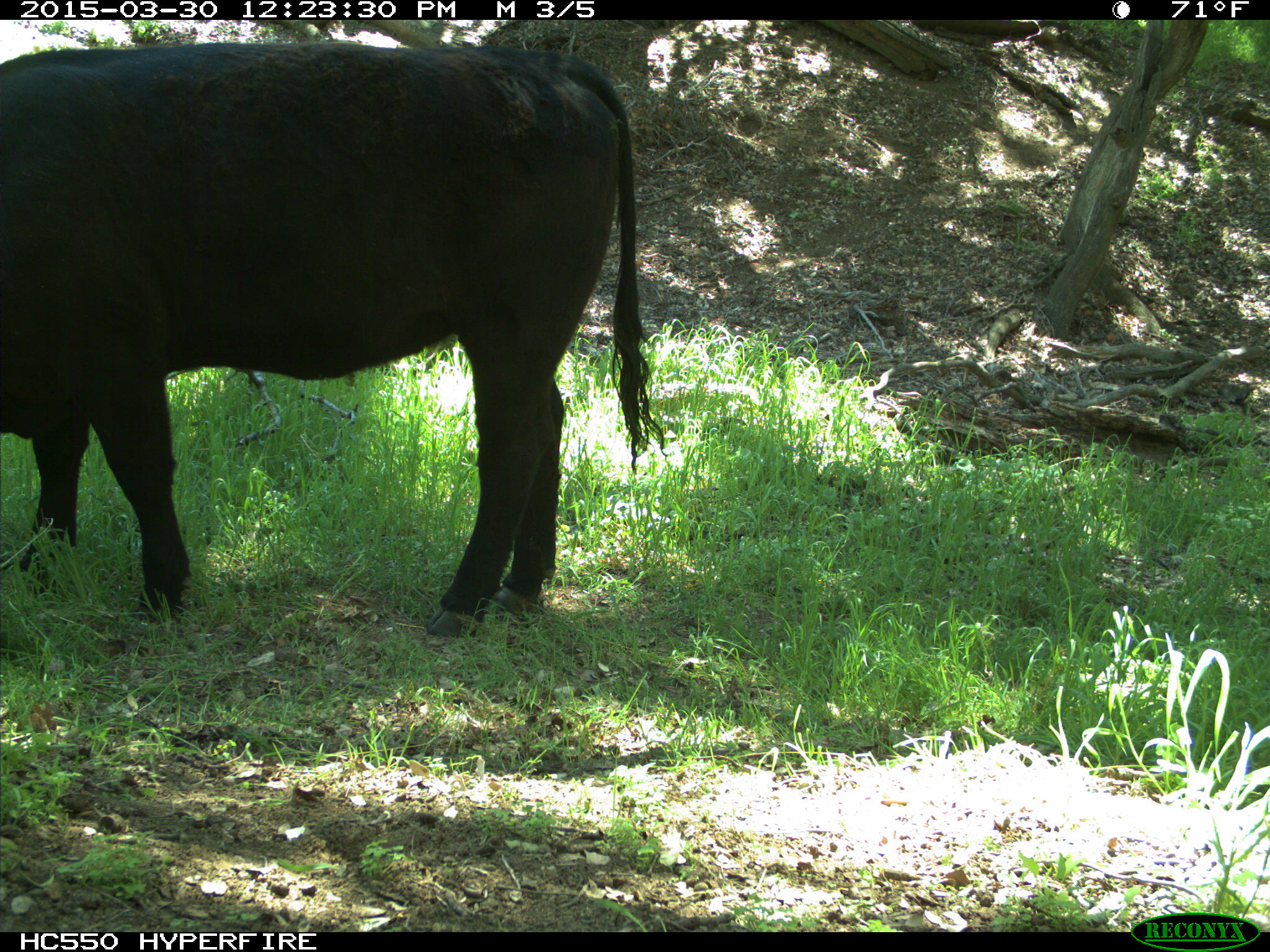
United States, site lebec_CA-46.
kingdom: Animalia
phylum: Chordata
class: Mammalia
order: Artiodactyla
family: Bovidae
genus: Bos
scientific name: Bos taurus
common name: domestic cow